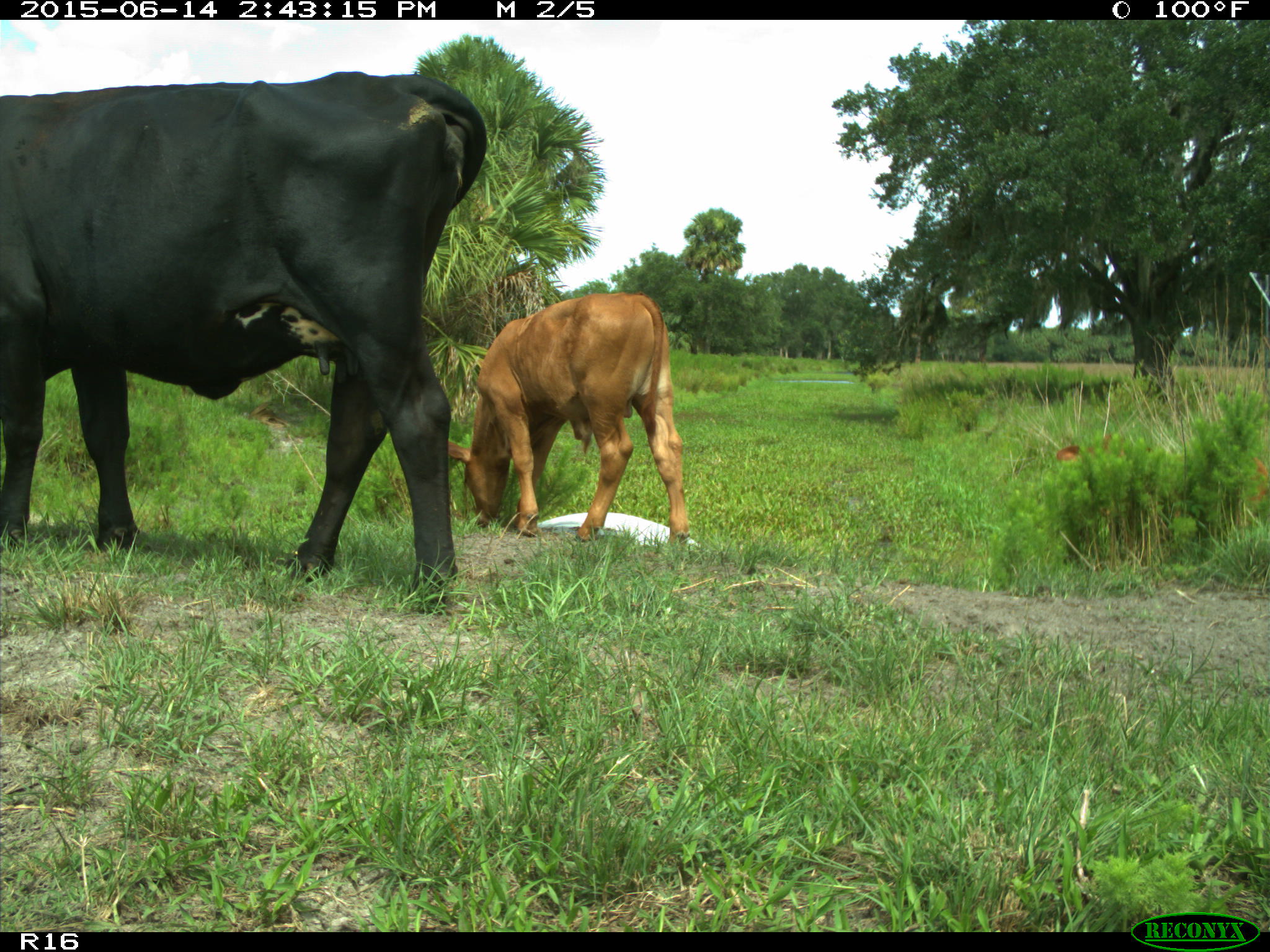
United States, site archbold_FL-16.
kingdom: Animalia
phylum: Chordata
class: Mammalia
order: Artiodactyla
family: Bovidae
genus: Bos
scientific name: Bos taurus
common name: domestic cow